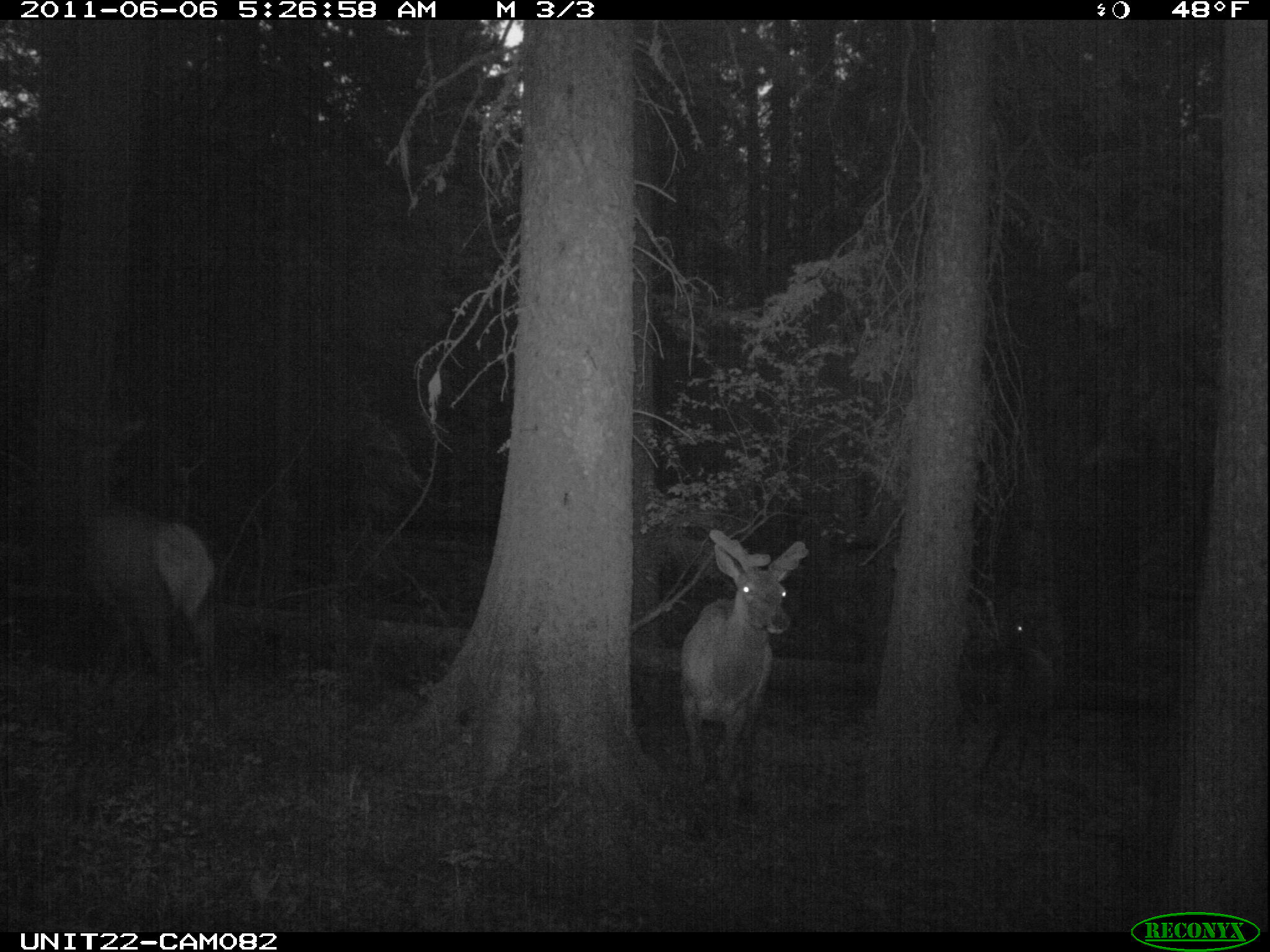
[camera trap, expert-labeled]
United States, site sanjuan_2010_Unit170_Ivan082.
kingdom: Animalia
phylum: Chordata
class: Mammalia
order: Artiodactyla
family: Cervidae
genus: Cervus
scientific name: Cervus elaphus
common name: red deer